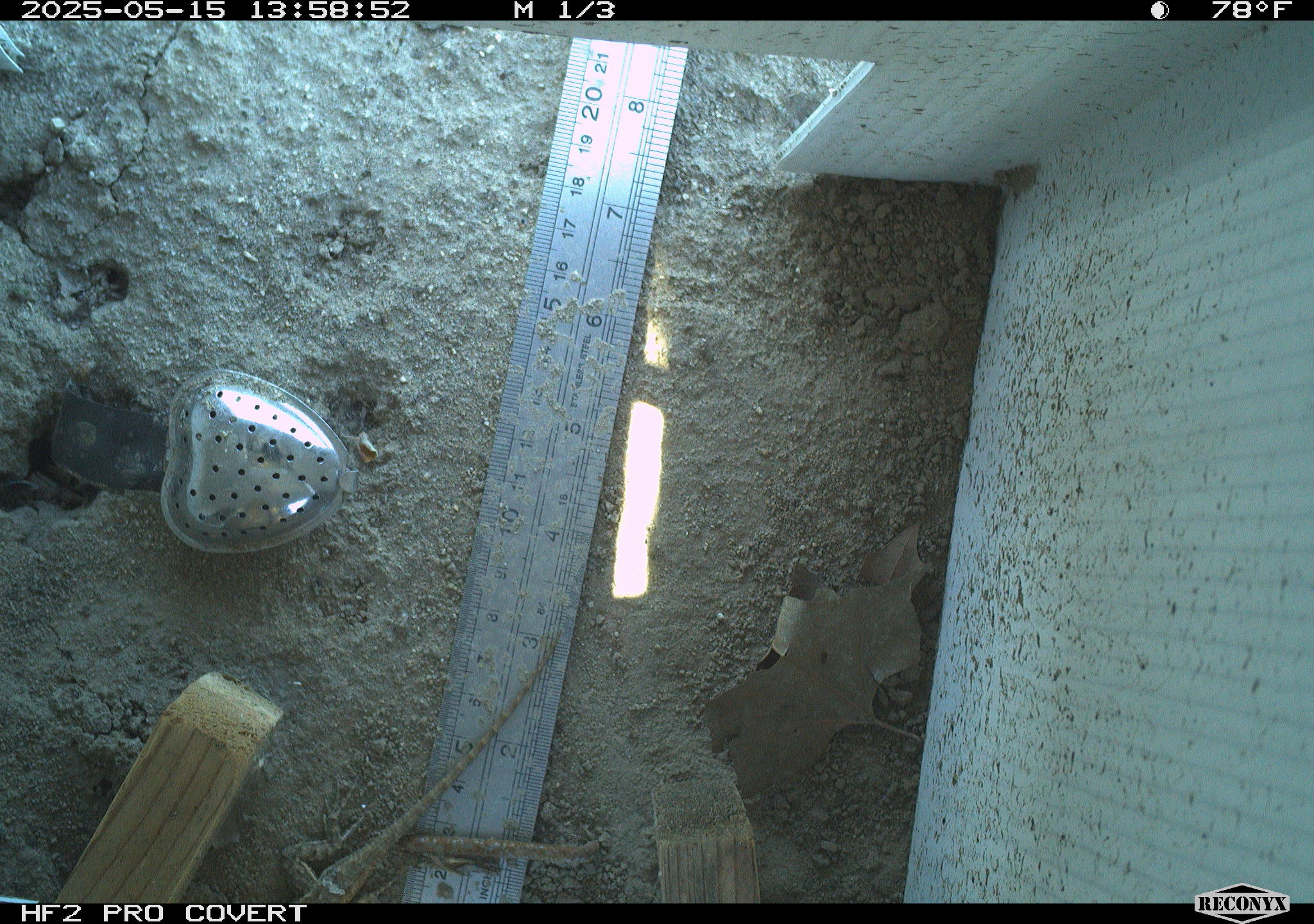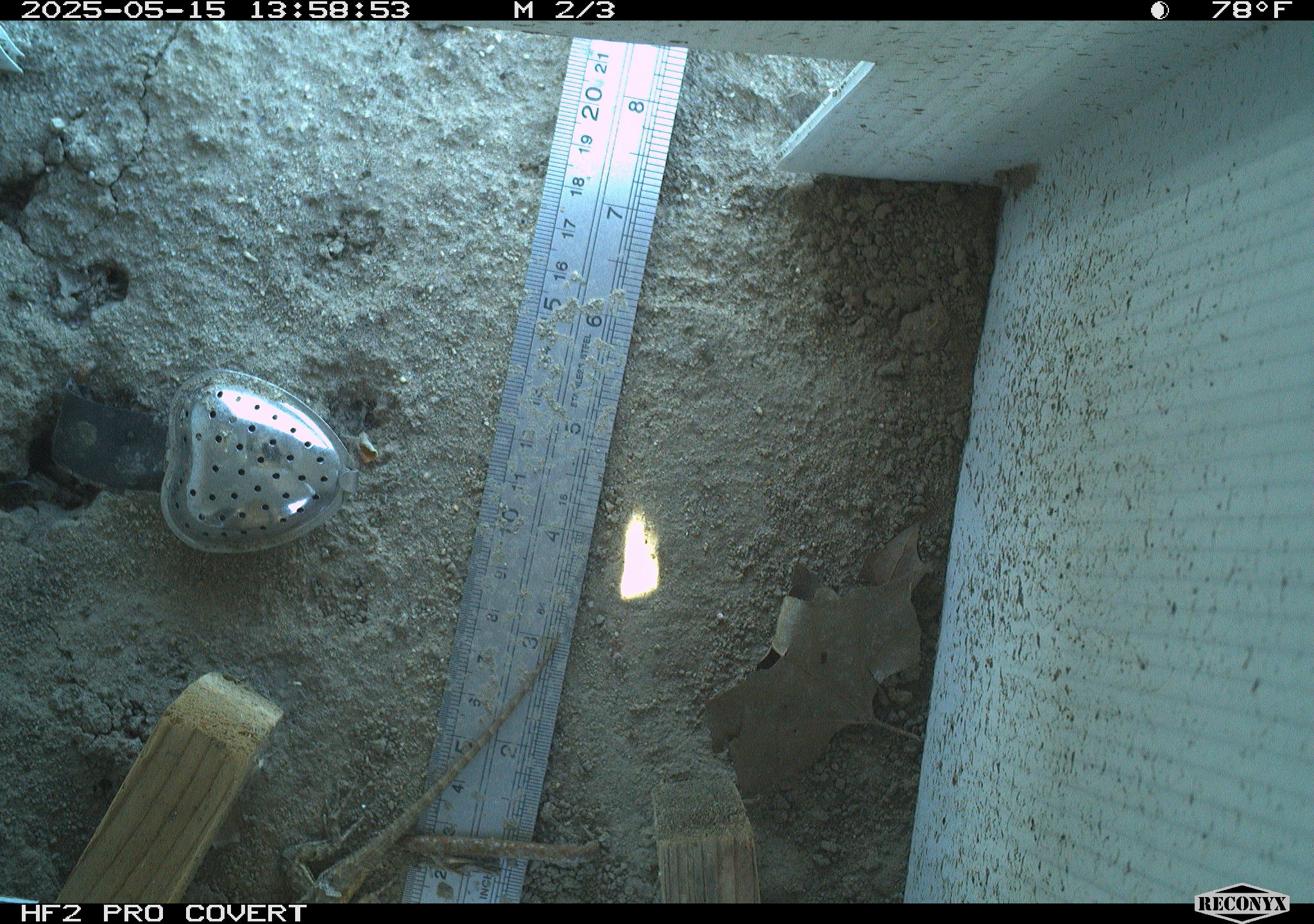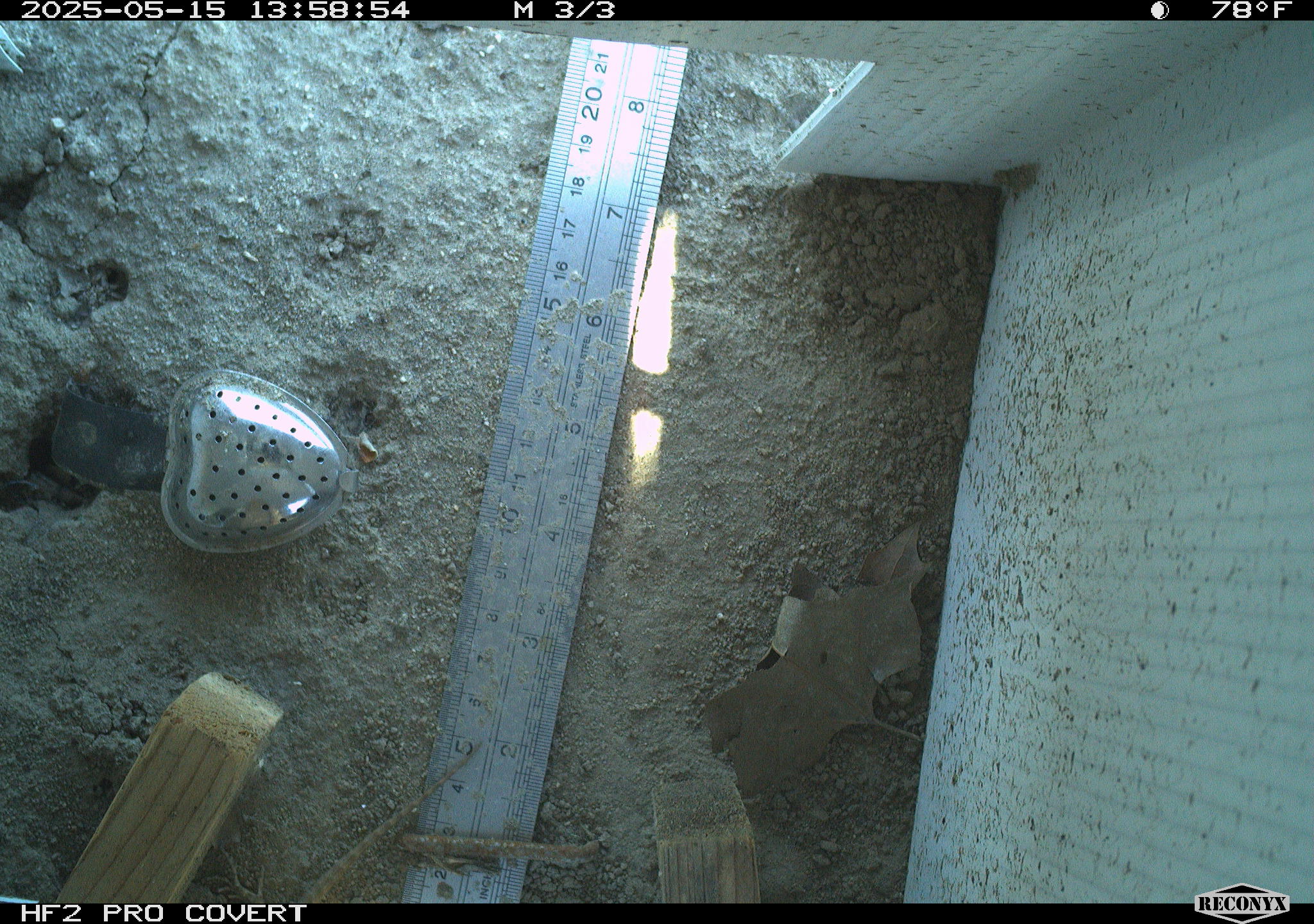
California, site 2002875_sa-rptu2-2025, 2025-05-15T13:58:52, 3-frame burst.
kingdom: Animalia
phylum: Chordata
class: Reptilia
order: Squamata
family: Phrynosomatidae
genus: Sceloporus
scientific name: Sceloporus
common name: spiny lizards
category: sceloporus species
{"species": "sceloporus species (spiny lizards) (Sceloporus)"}